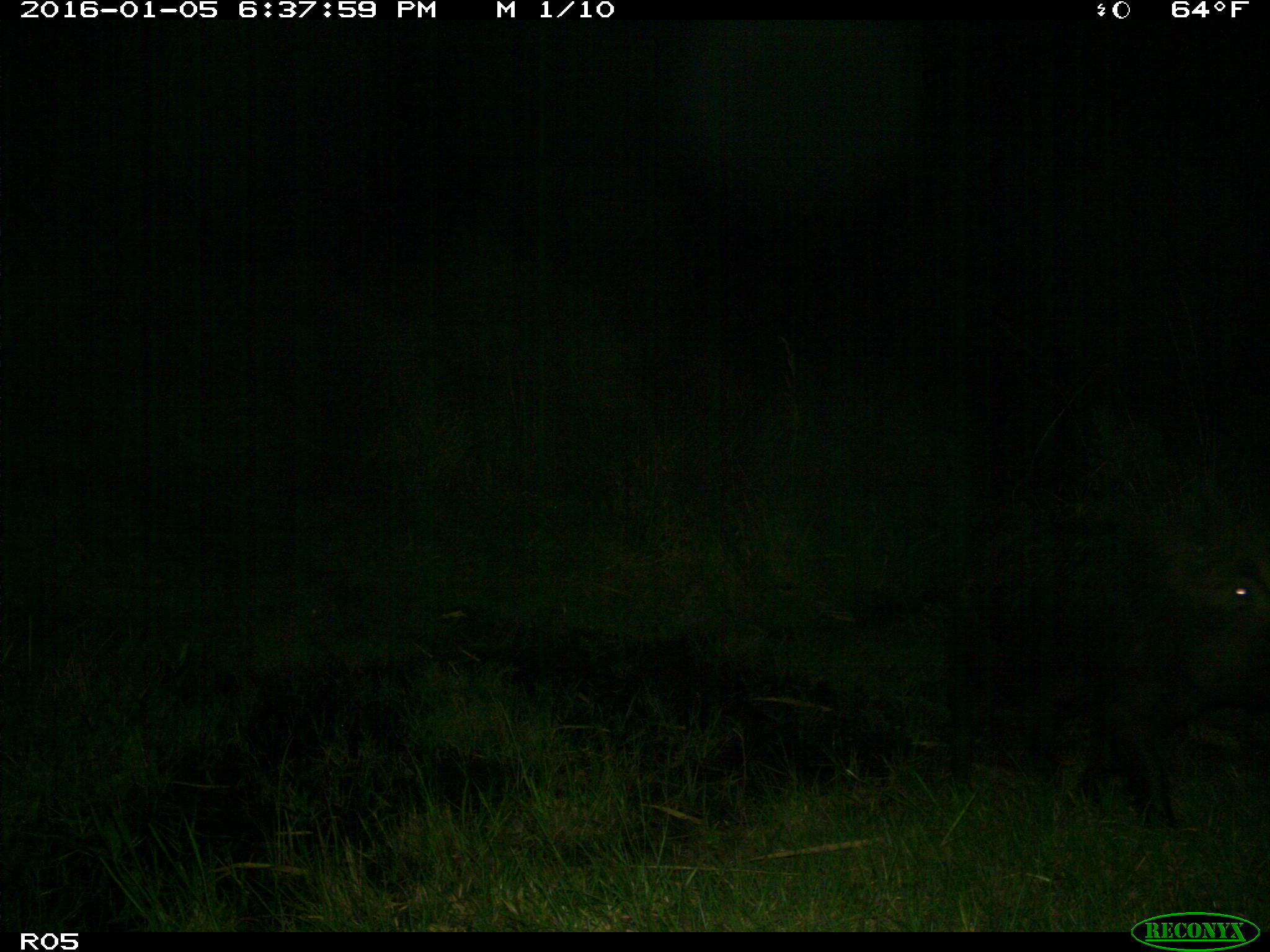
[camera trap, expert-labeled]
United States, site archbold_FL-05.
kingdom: Animalia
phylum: Chordata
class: Mammalia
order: Artiodactyla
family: Suidae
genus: Sus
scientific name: Sus scrofa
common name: wild boar